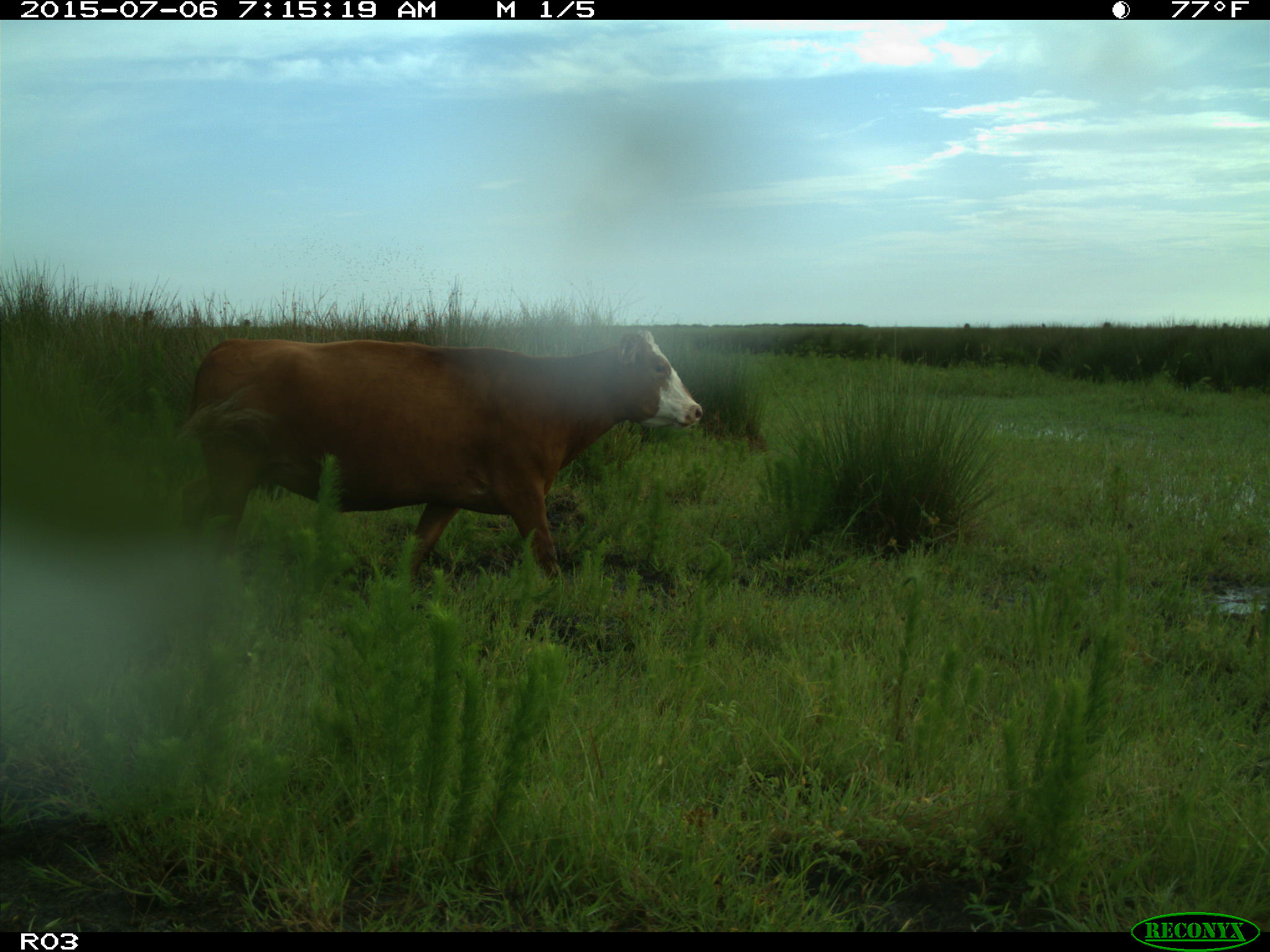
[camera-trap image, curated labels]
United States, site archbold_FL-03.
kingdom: Animalia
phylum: Chordata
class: Mammalia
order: Artiodactyla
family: Bovidae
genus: Bos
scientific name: Bos taurus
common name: domestic cow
Bos taurus (domestic cow).